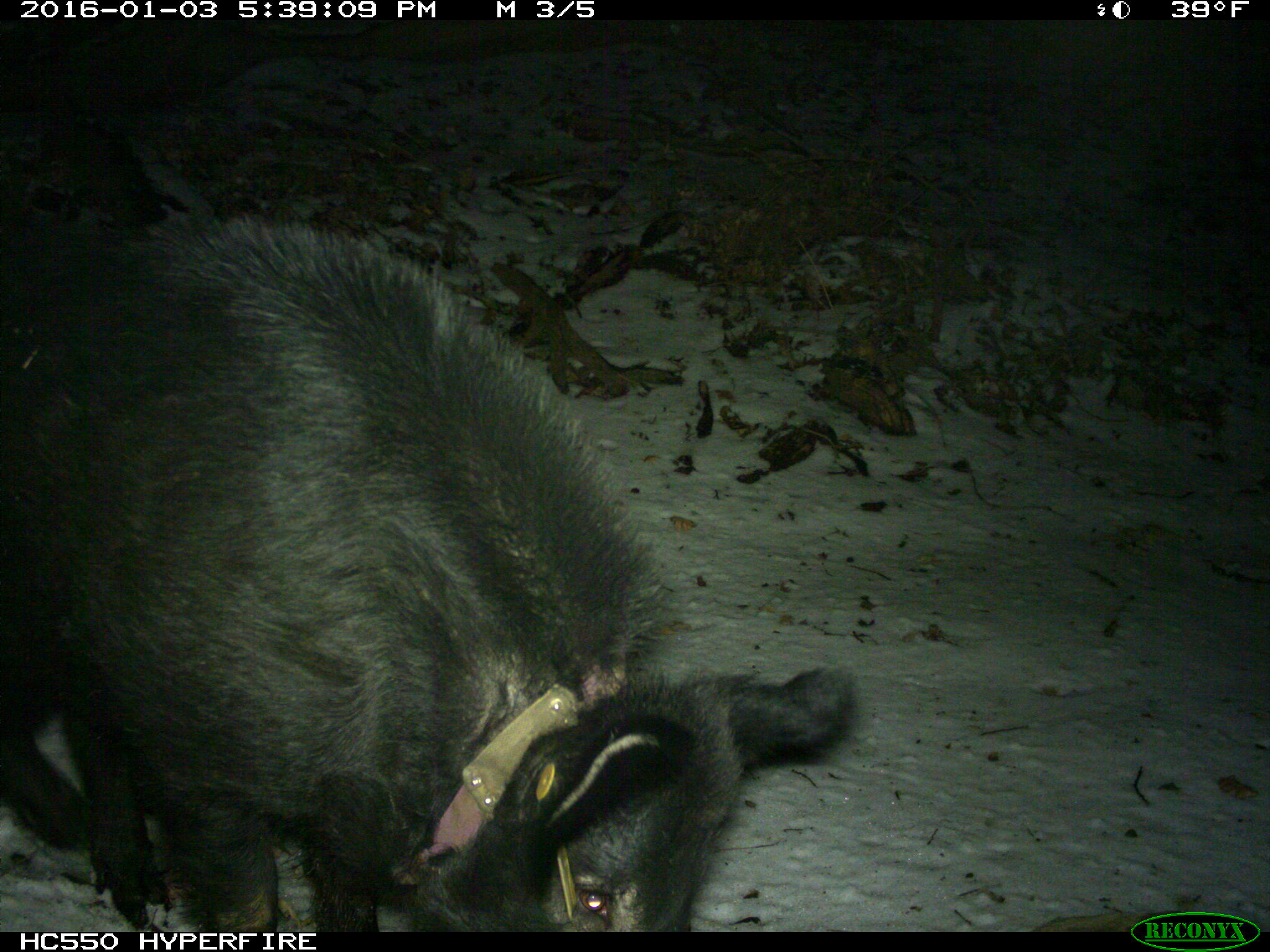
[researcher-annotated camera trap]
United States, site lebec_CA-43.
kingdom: Animalia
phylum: Chordata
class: Mammalia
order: Artiodactyla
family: Suidae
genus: Sus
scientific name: Sus scrofa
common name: wild boar